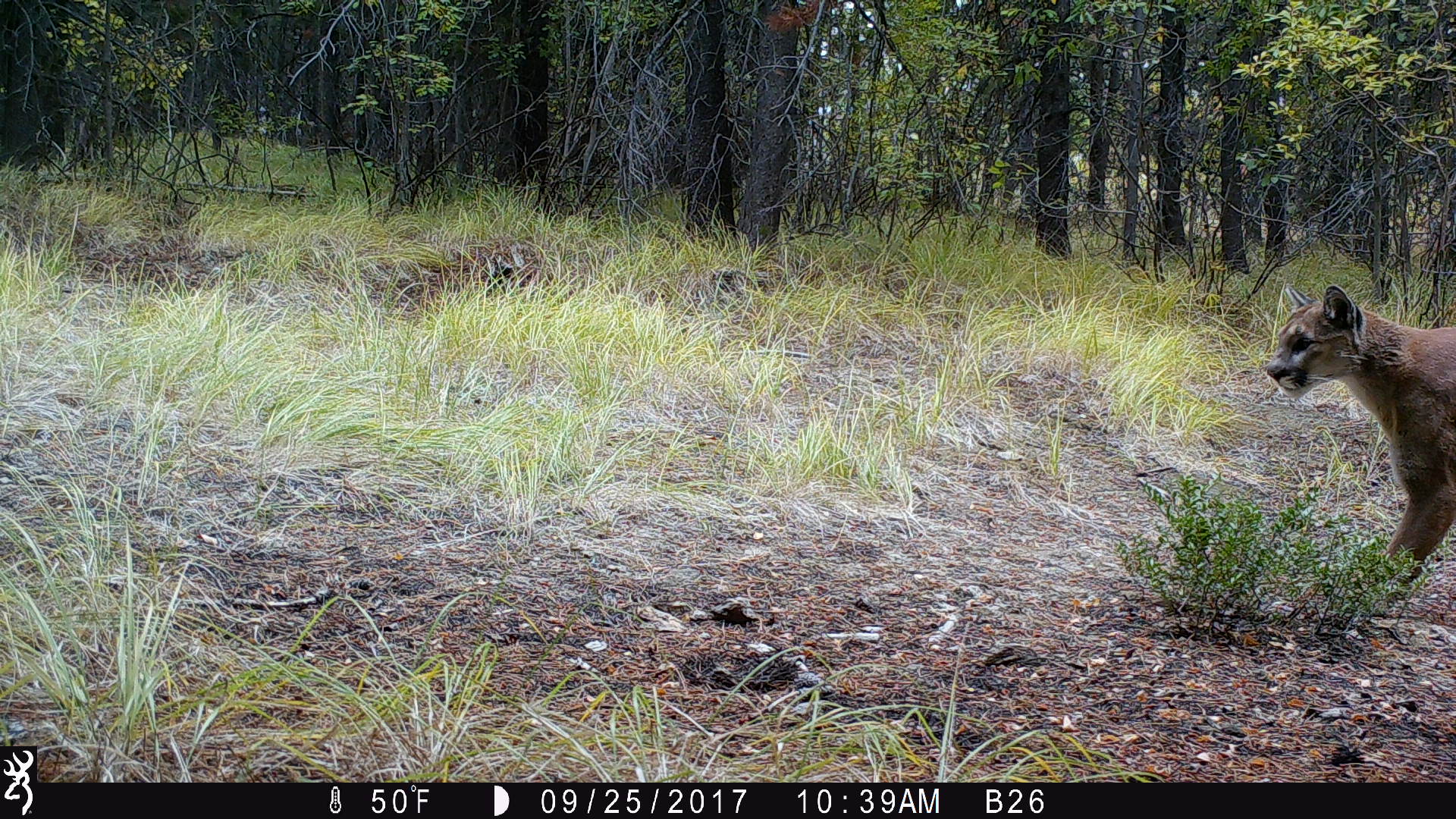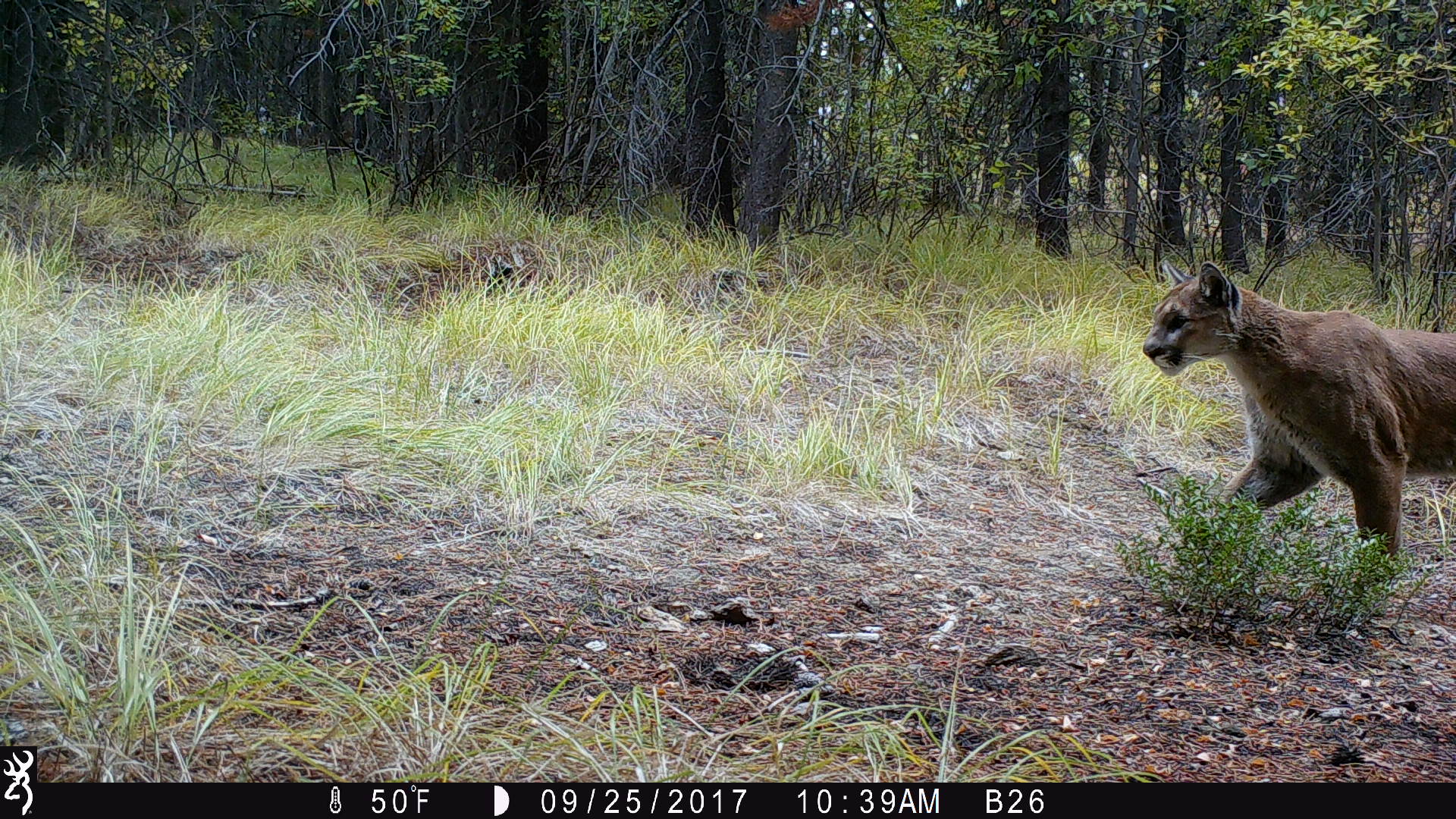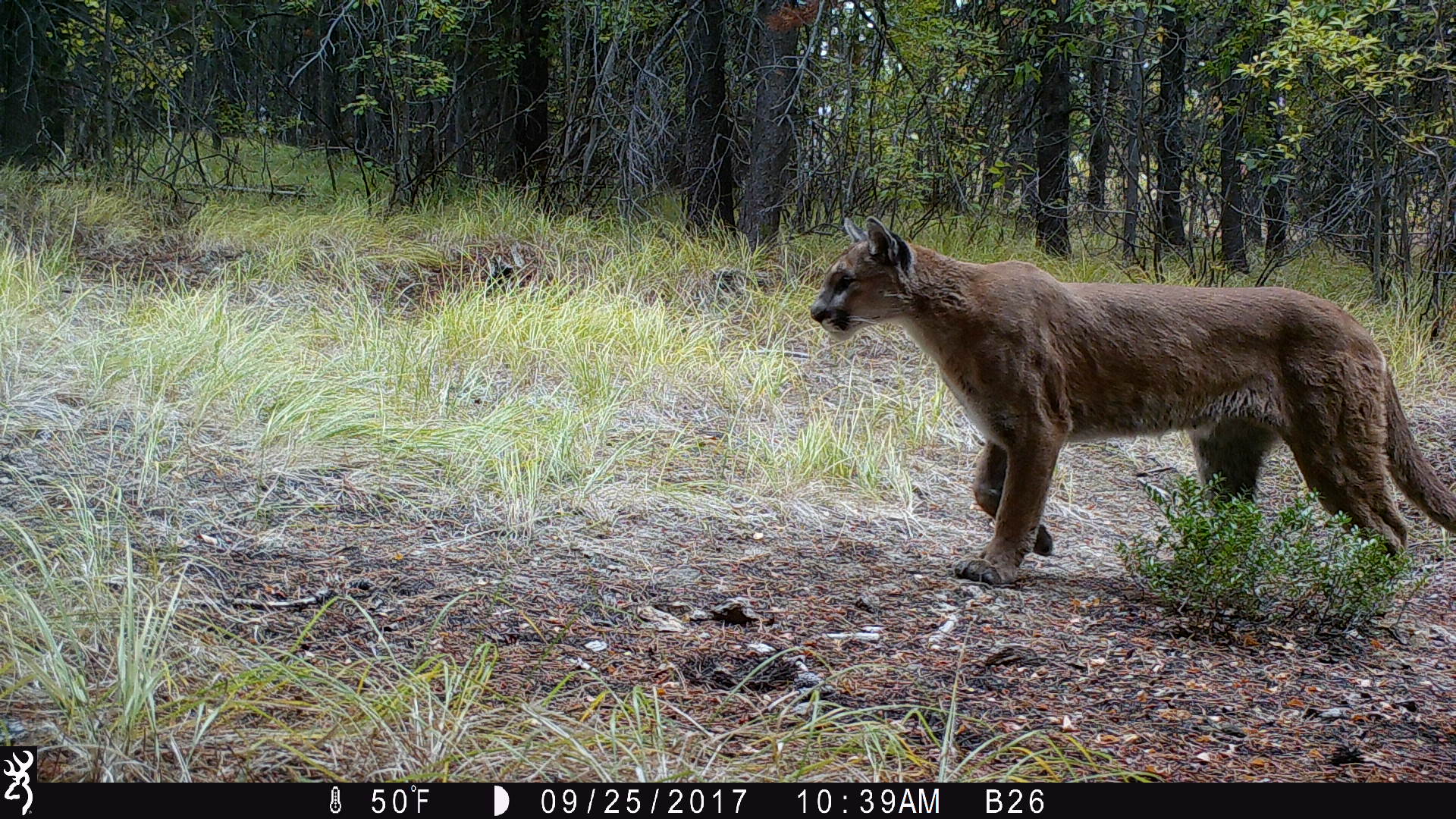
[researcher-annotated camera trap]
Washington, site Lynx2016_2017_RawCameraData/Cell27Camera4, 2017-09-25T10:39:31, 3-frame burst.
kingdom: Animalia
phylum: Chordata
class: Mammalia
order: Carnivora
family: Felidae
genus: Puma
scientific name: Puma concolor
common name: mountain lion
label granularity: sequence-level